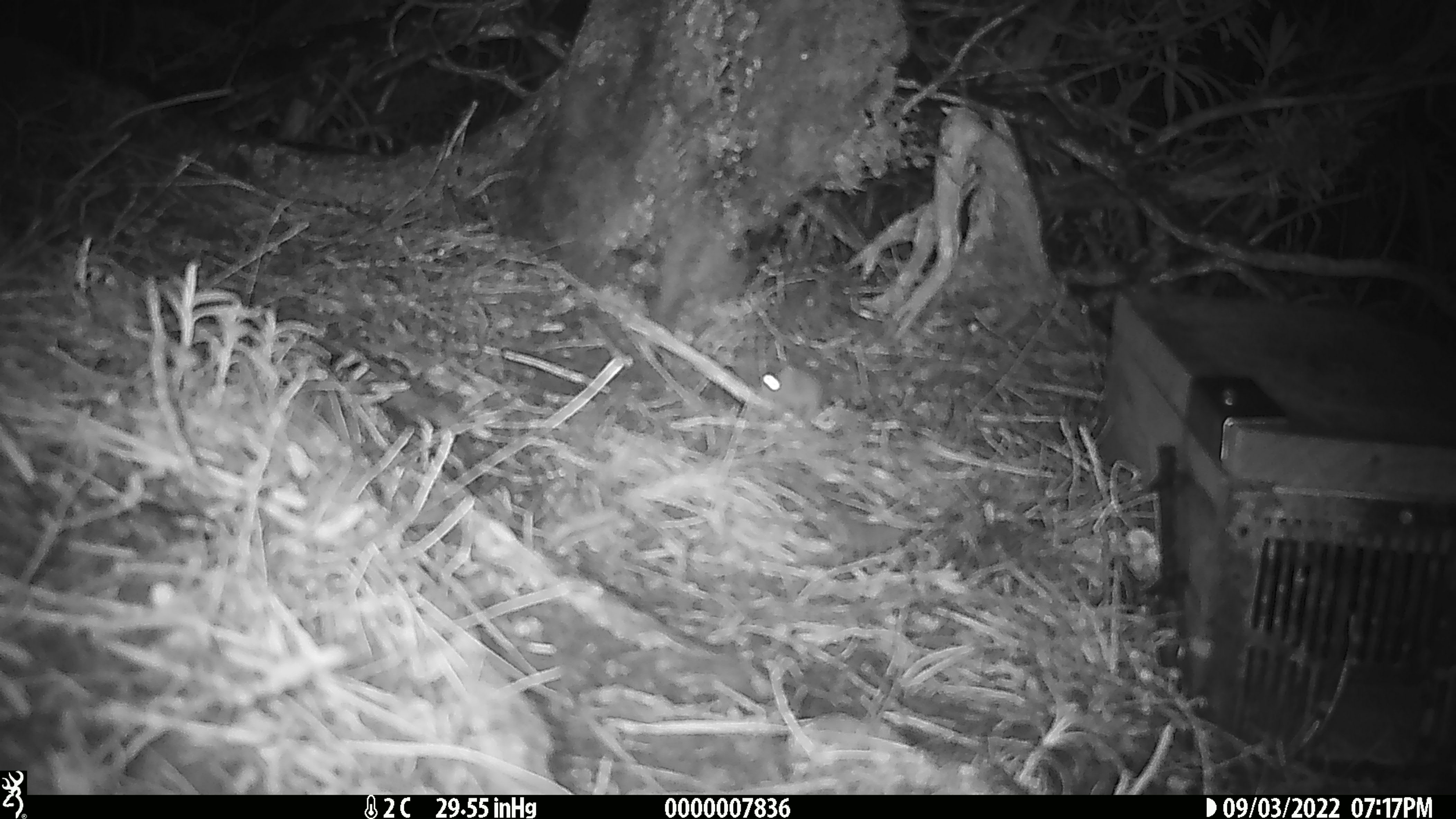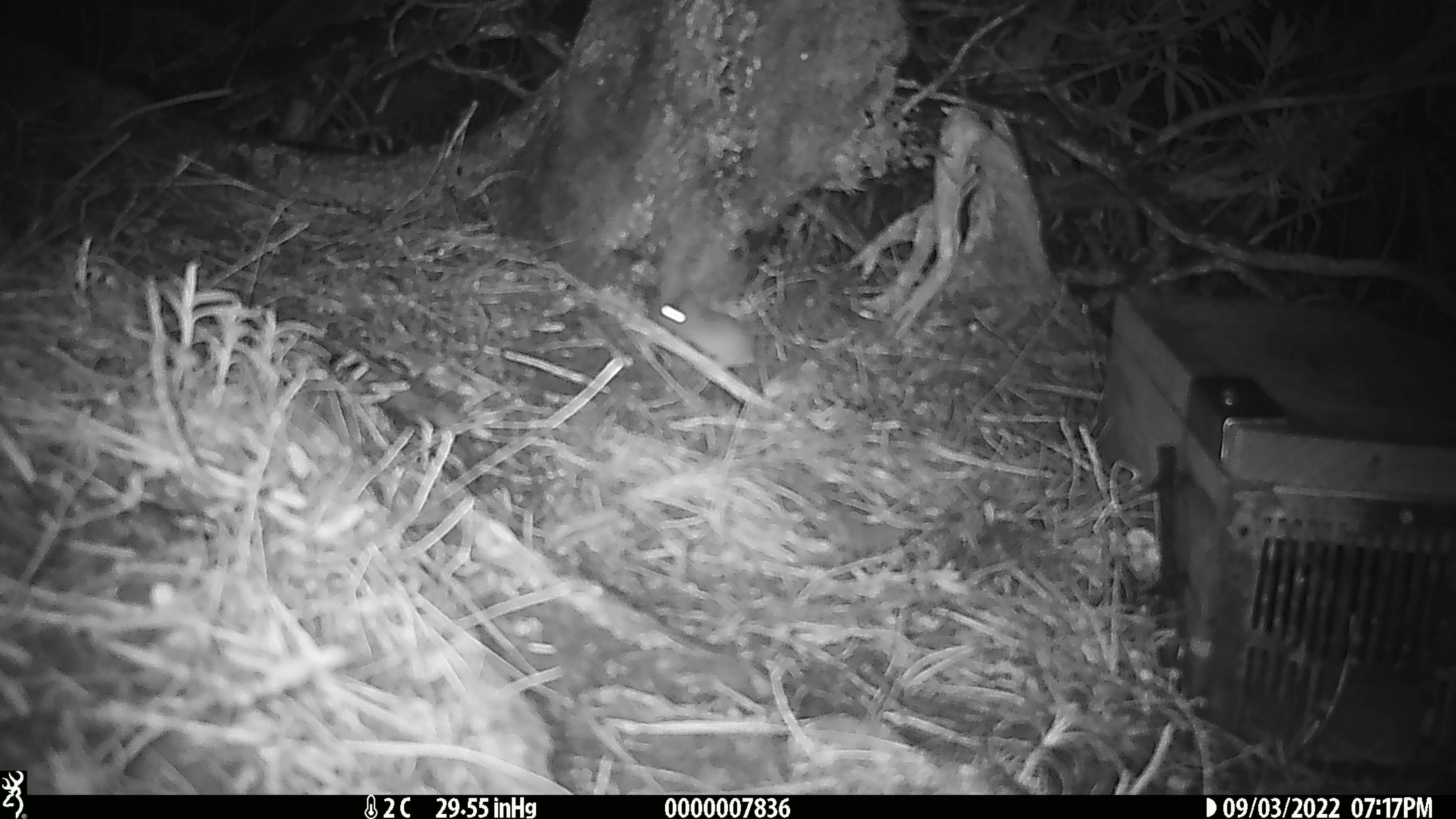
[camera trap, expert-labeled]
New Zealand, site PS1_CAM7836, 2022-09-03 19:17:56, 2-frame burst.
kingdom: Animalia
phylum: Chordata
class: Mammalia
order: Rodentia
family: Muridae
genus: Mus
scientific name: Mus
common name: mouse